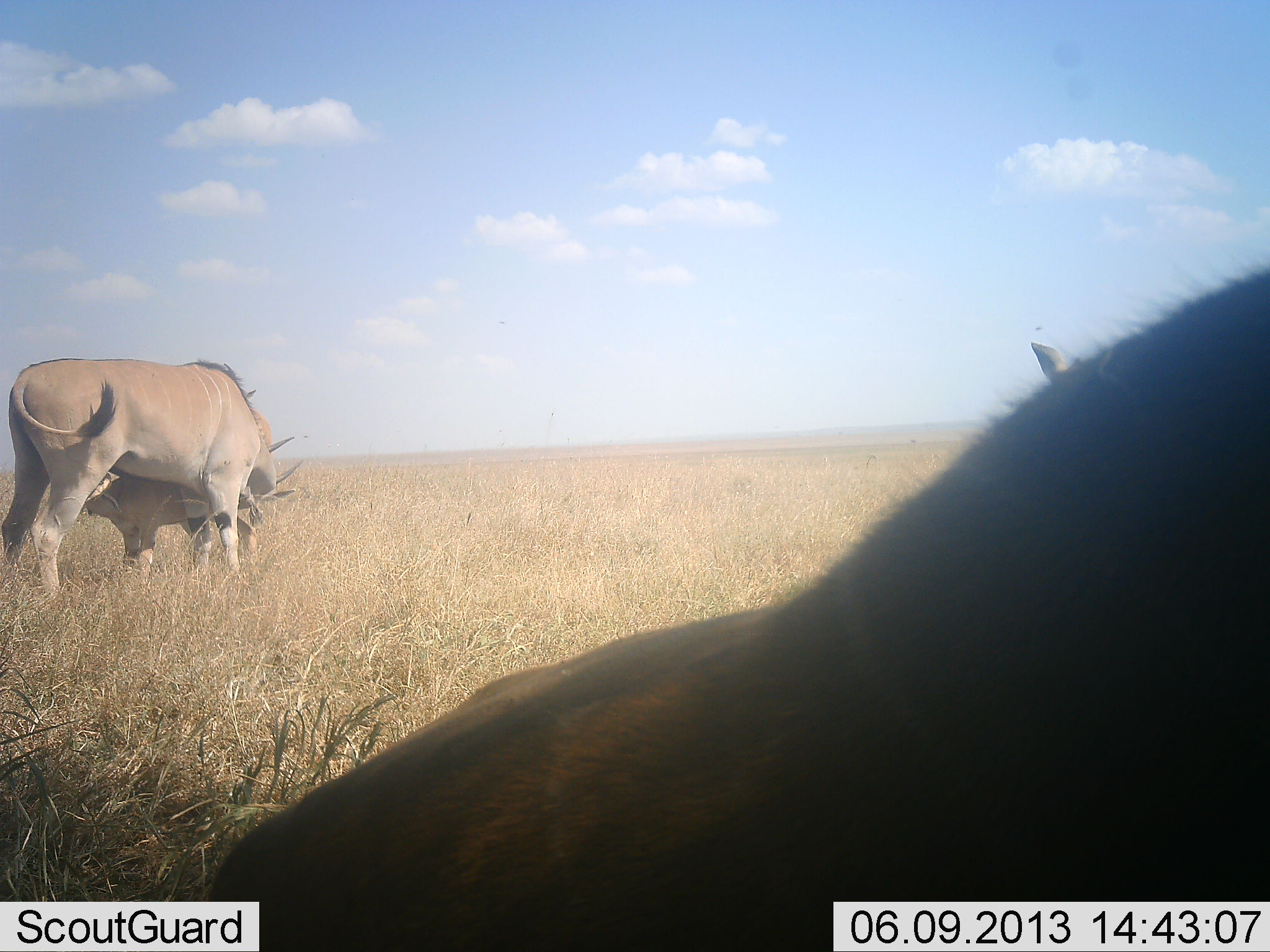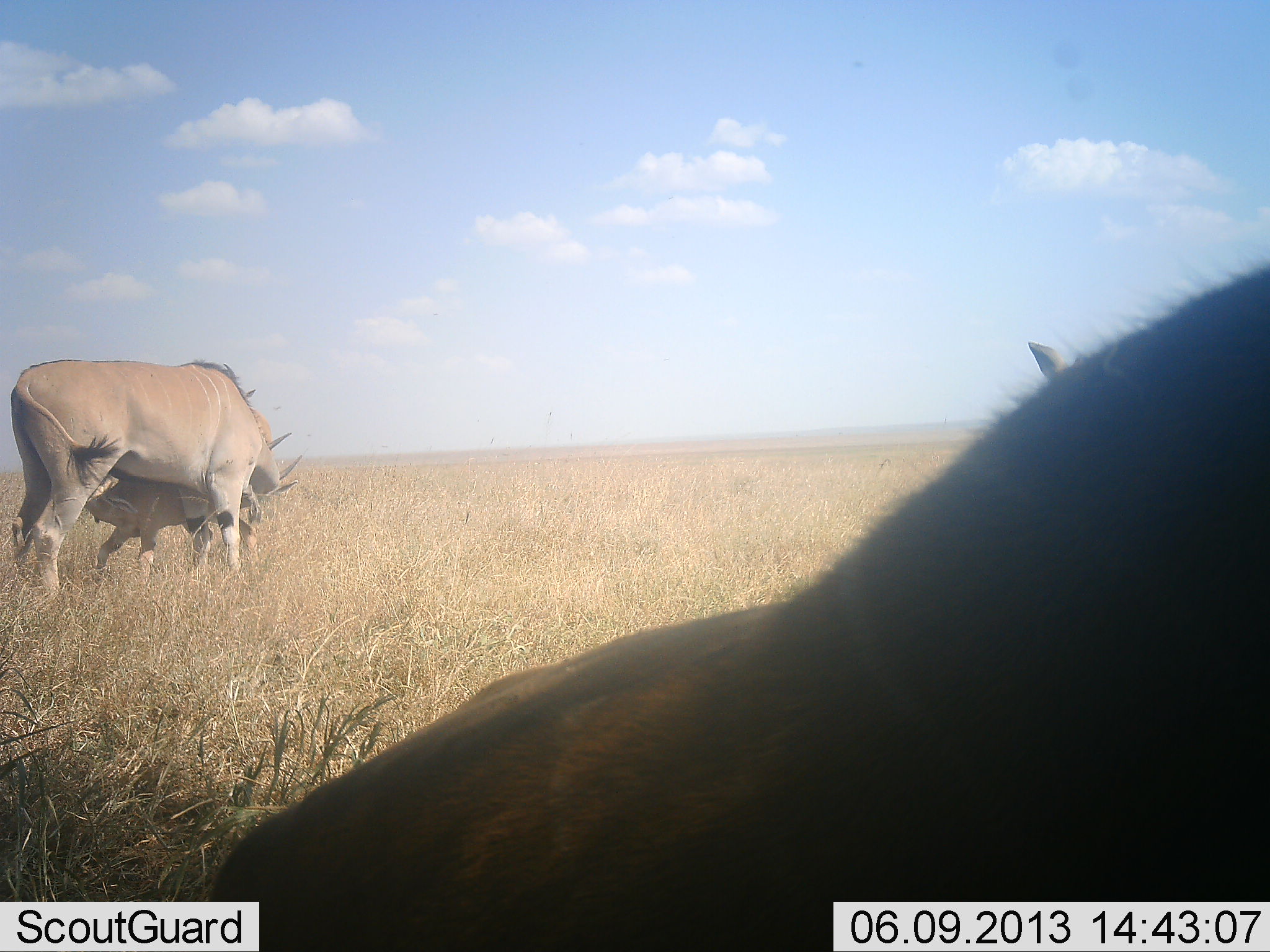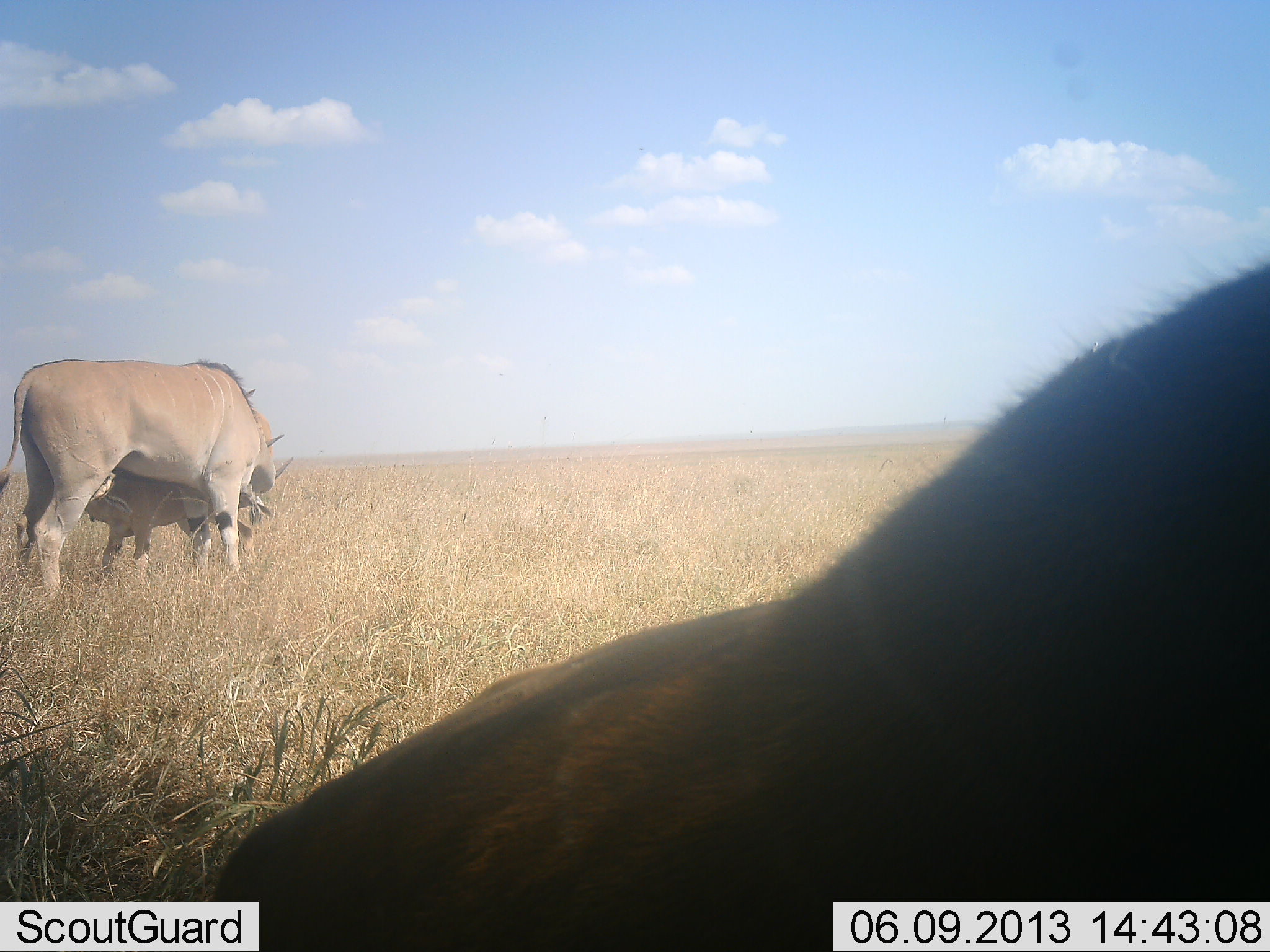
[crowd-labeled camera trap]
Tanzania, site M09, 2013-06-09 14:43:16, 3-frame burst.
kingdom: Animalia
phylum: Chordata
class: Mammalia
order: Artiodactyla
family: Bovidae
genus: Tragelaphus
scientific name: Tragelaphus oryx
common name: eland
Eland (Tragelaphus oryx), count 3. Behavior (volunteer vote fractions): standing 75%, resting 42%, moving 0%, interacting 50%. Young present (vote fraction): 83%. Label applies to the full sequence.